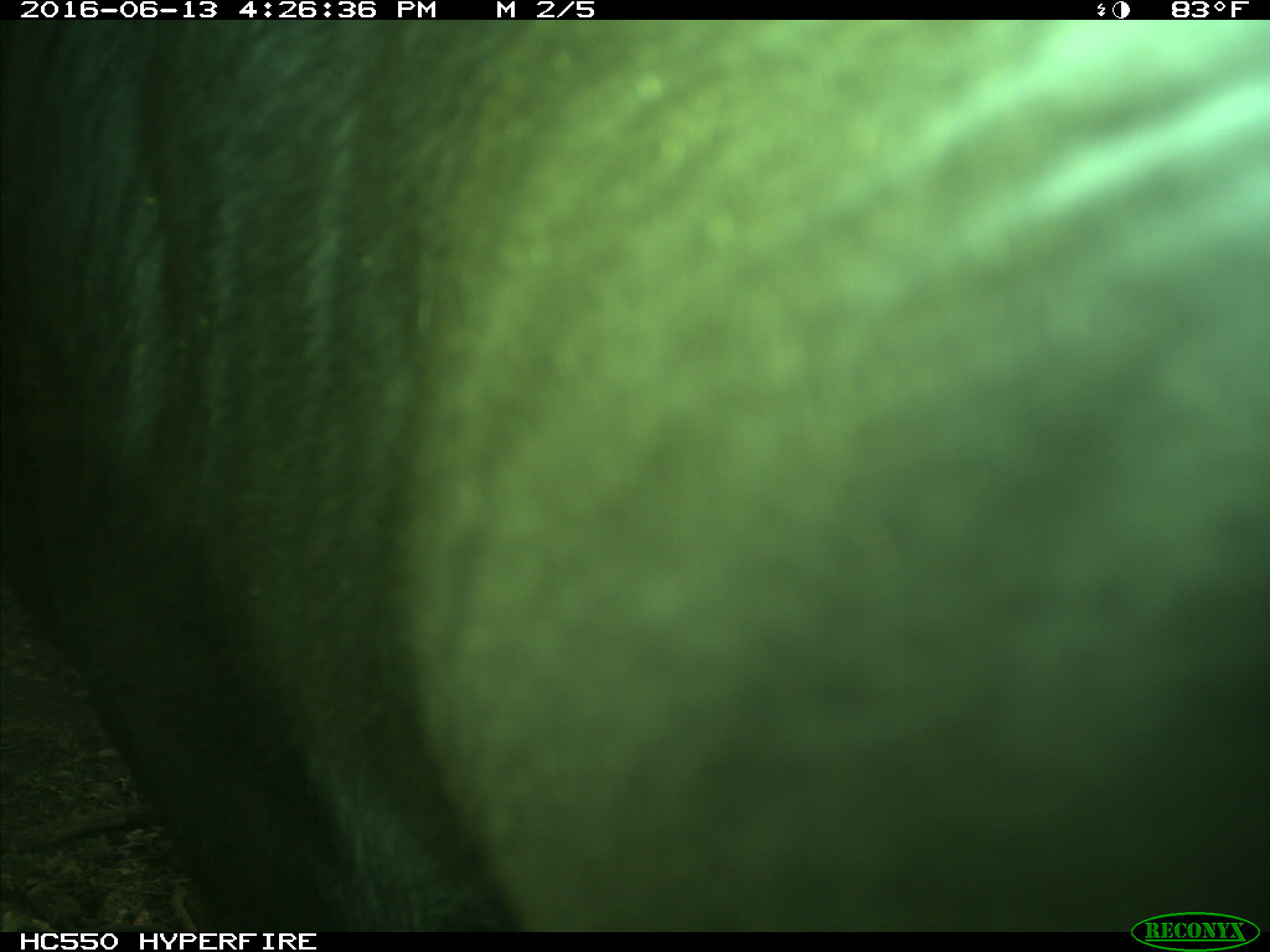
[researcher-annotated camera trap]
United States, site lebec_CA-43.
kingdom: Animalia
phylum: Chordata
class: Mammalia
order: Artiodactyla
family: Bovidae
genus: Bos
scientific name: Bos taurus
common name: domestic cow